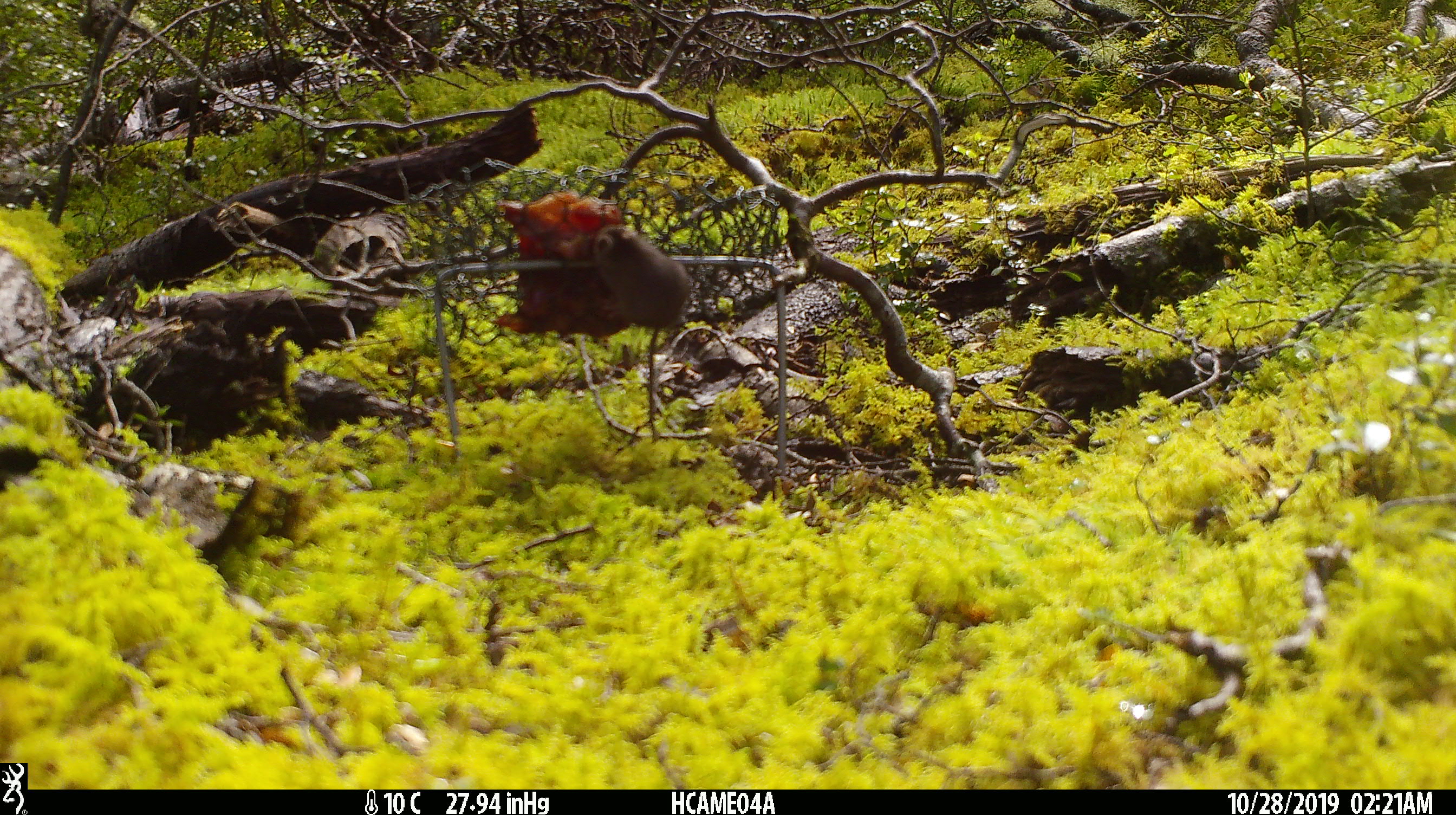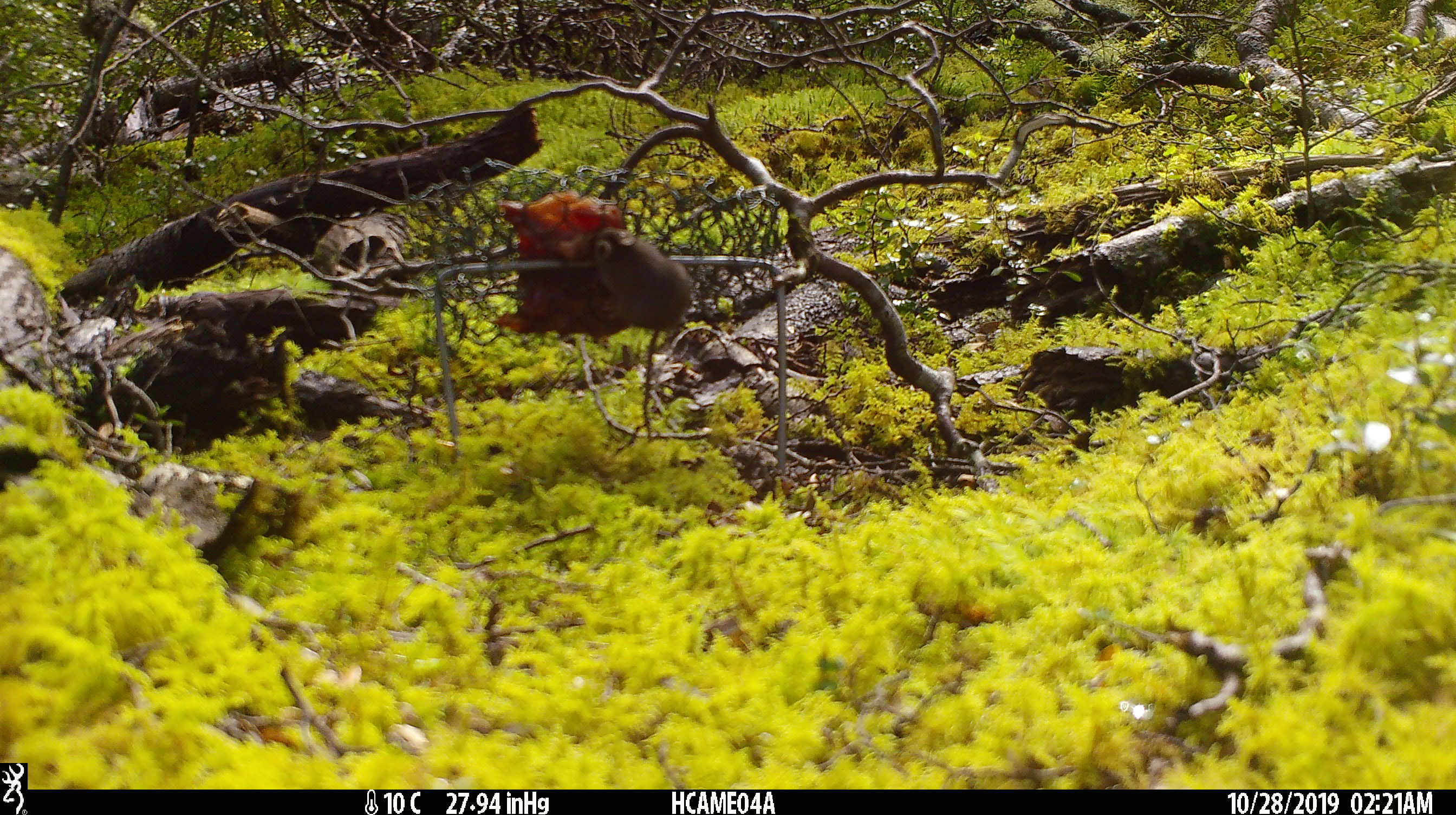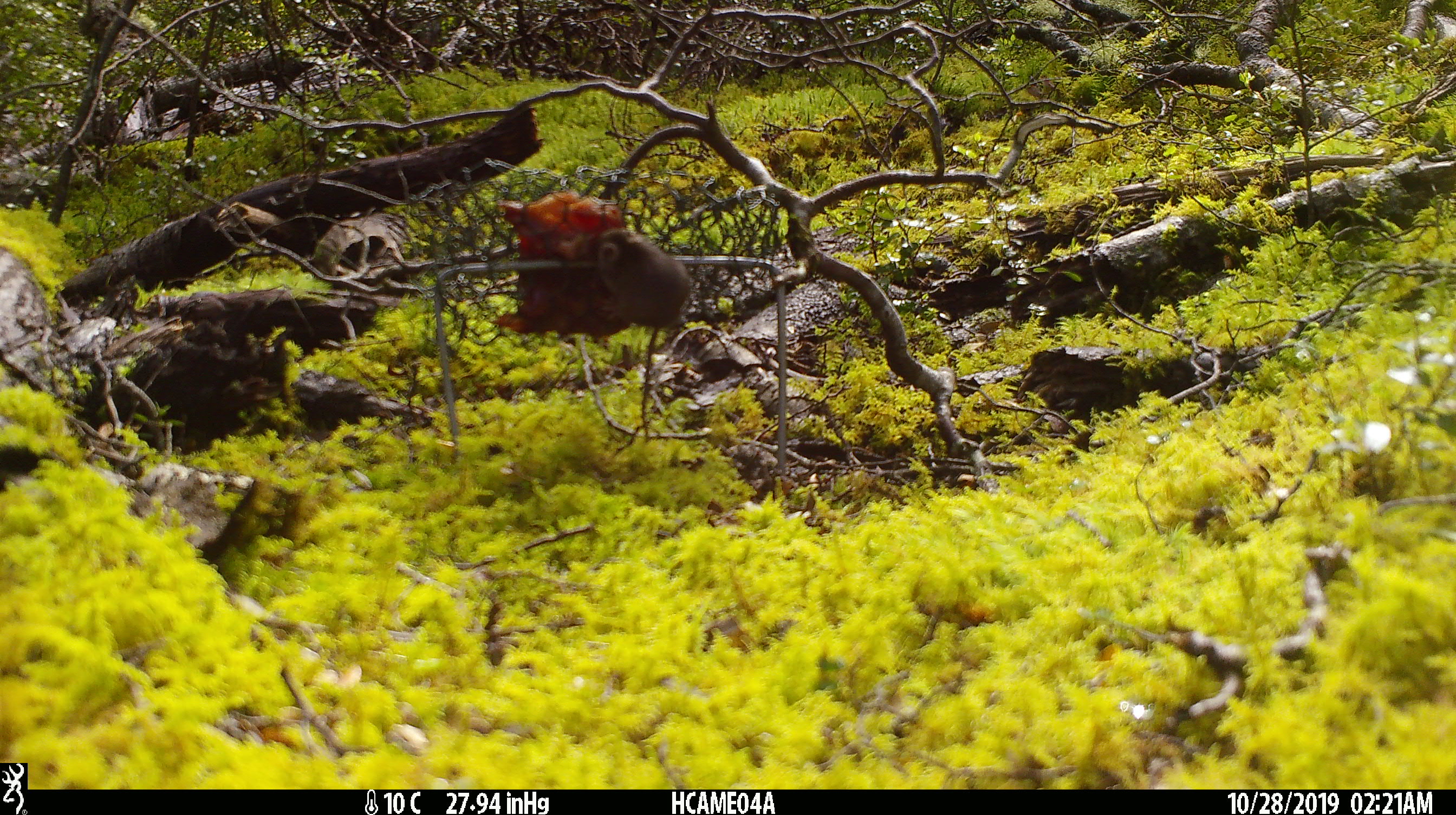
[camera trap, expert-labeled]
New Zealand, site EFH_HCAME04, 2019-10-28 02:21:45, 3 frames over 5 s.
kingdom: Animalia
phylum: Chordata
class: Mammalia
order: Rodentia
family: Muridae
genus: Mus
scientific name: Mus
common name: mouse